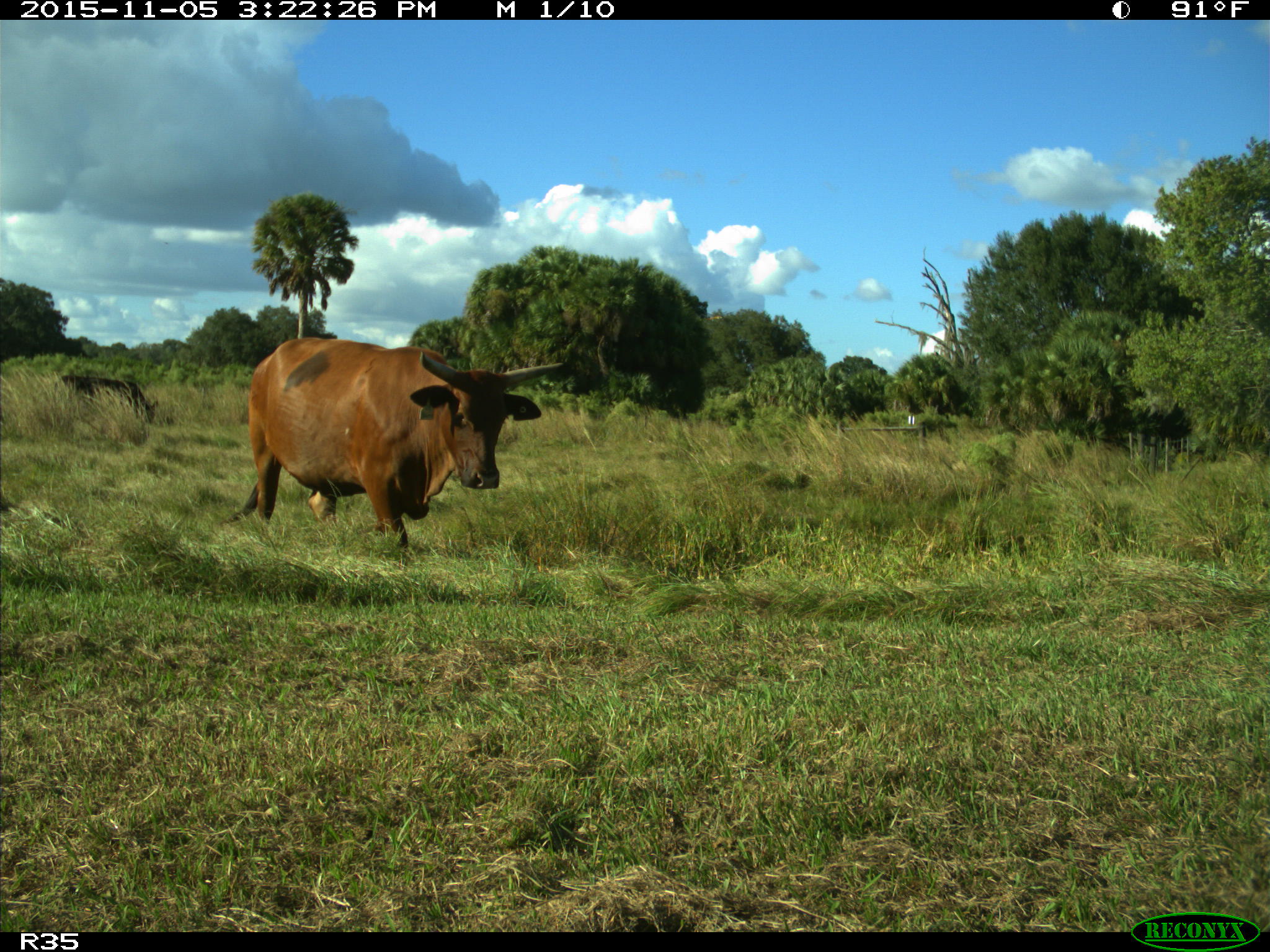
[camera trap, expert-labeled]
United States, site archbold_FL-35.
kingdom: Animalia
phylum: Chordata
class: Mammalia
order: Artiodactyla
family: Bovidae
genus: Bos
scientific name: Bos taurus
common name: domestic cow